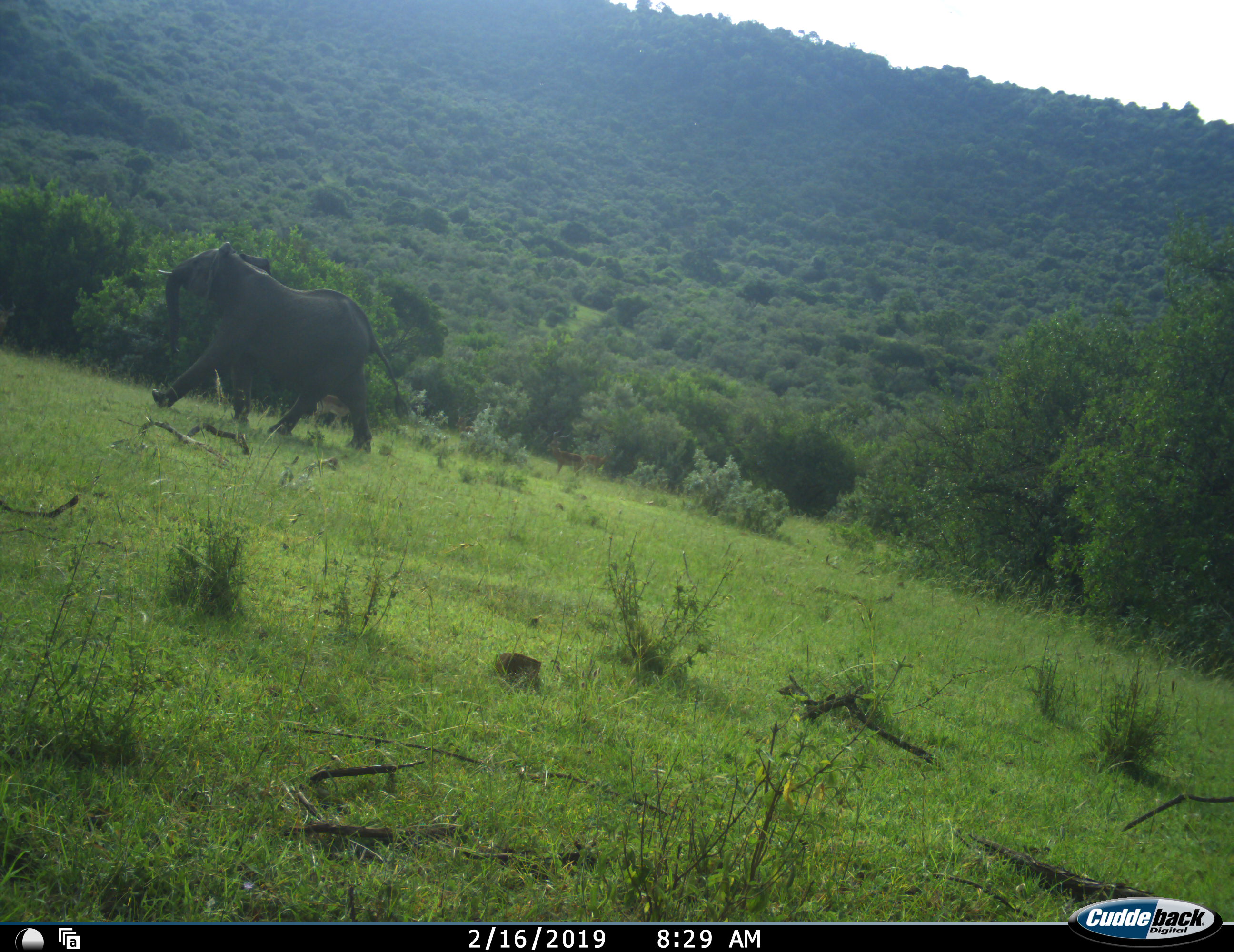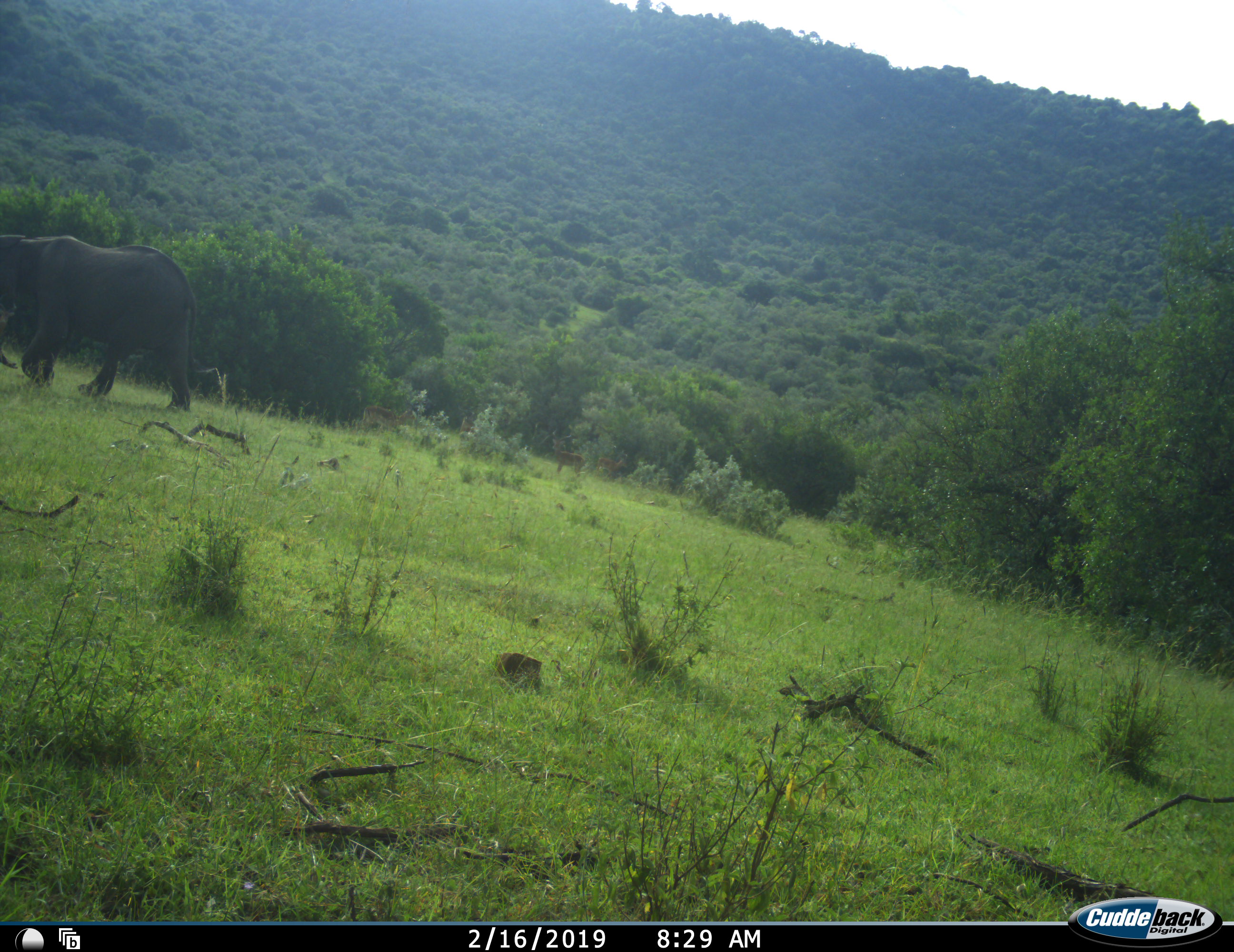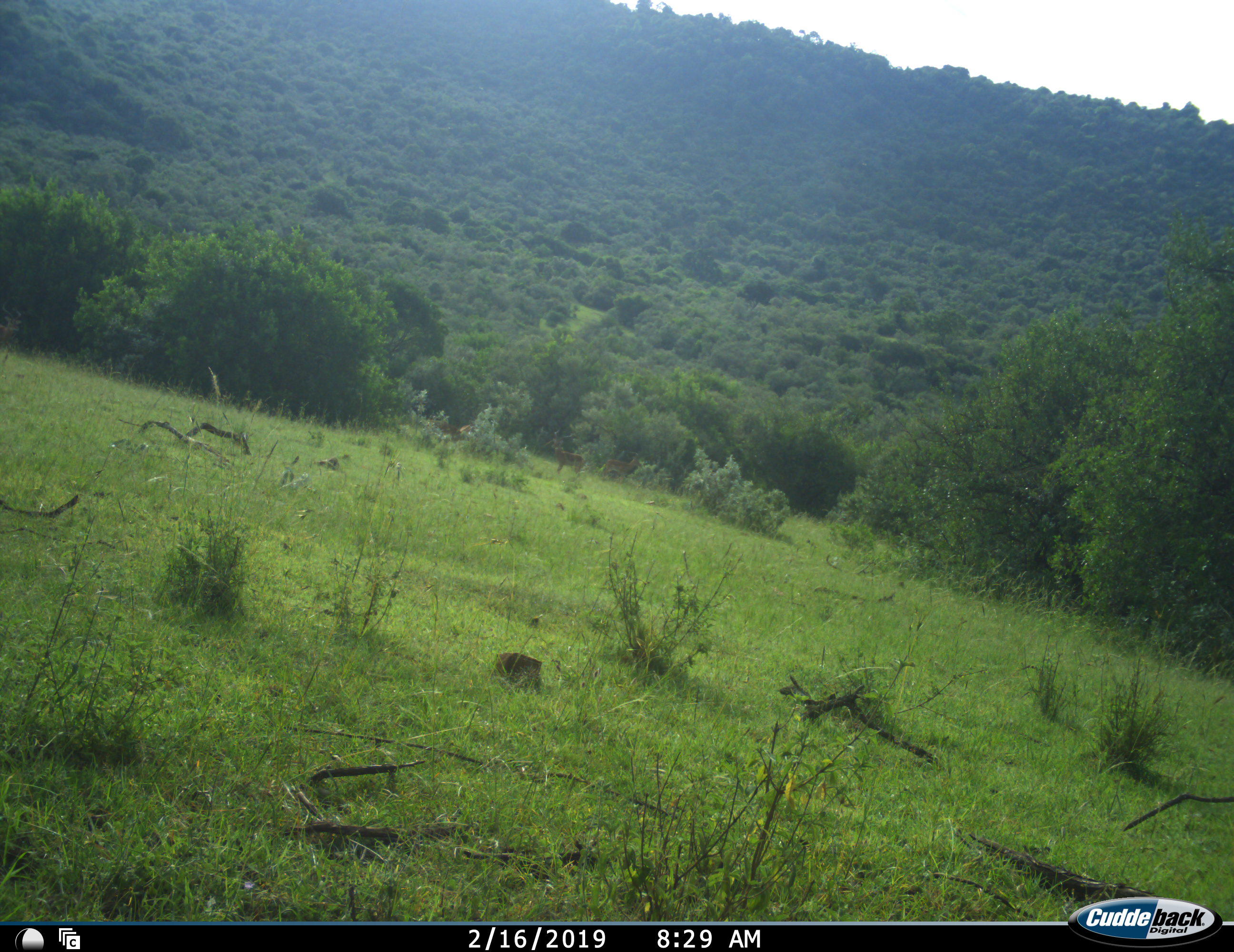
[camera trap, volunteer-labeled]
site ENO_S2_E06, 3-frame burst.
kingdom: Animalia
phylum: Chordata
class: Mammalia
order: Proboscidea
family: Elephantidae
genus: Loxodonta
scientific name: Loxodonta africana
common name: african bush elephant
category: elephant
Elephant (african bush elephant) (Loxodonta africana), count 1. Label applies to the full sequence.